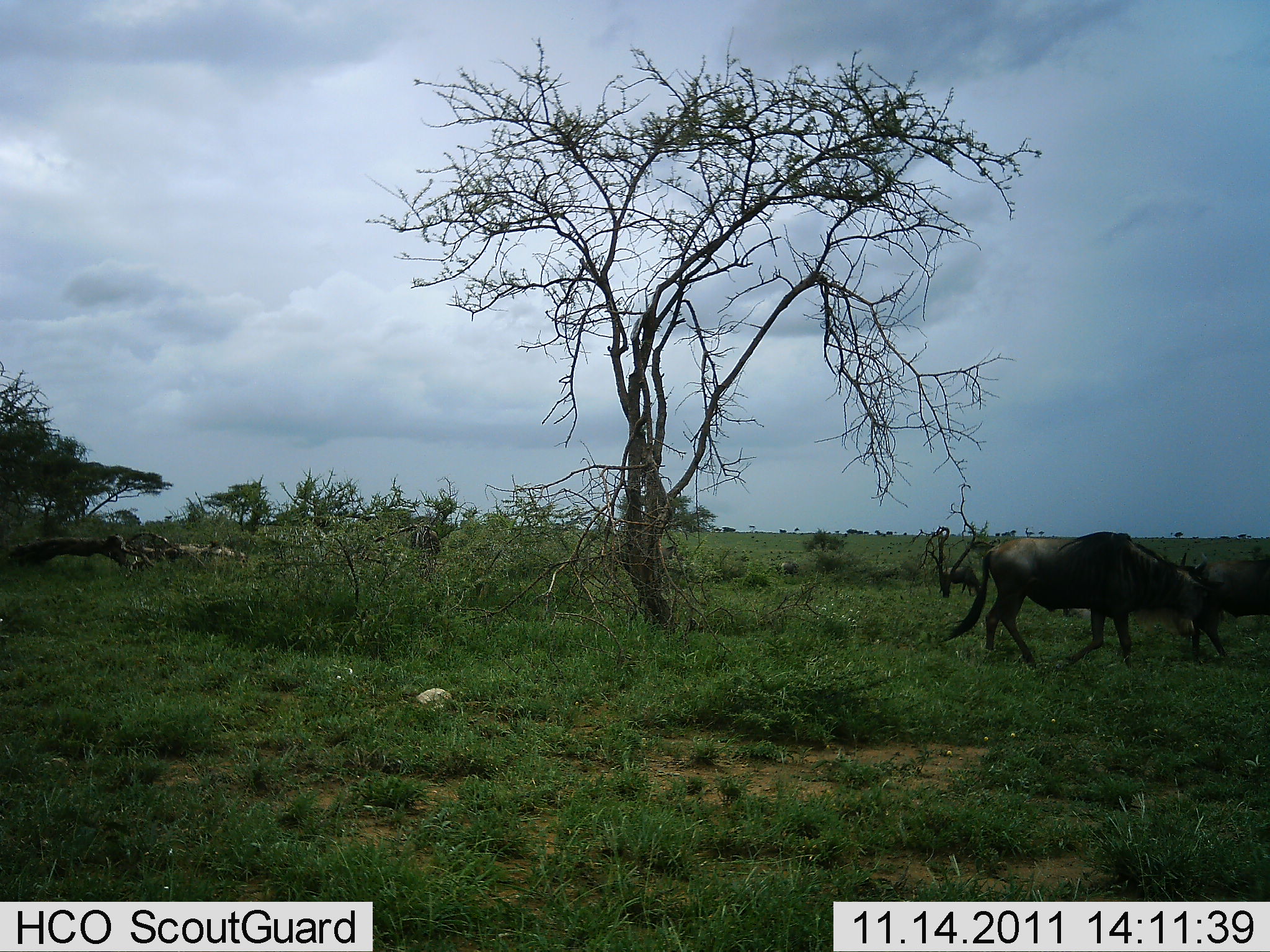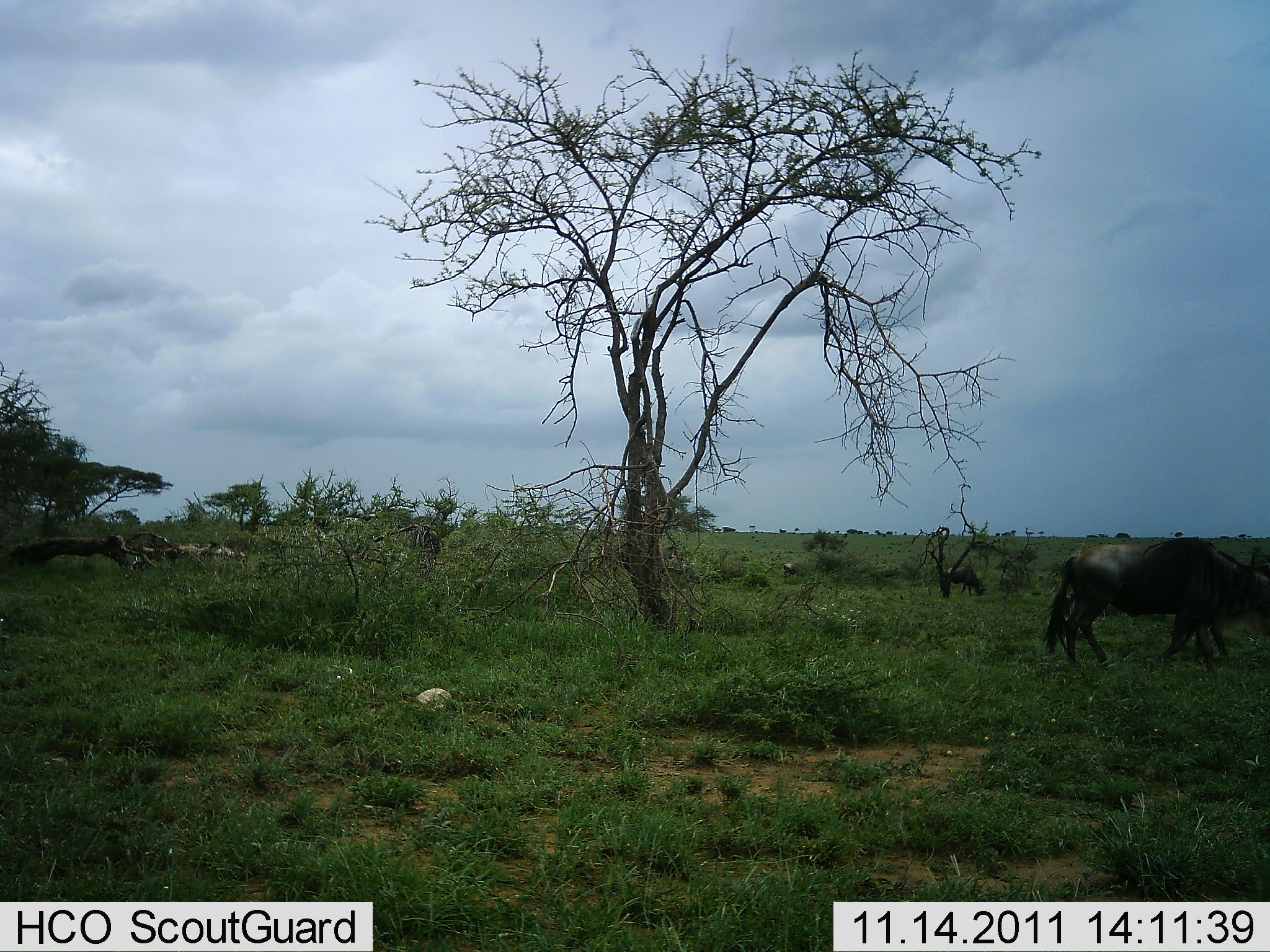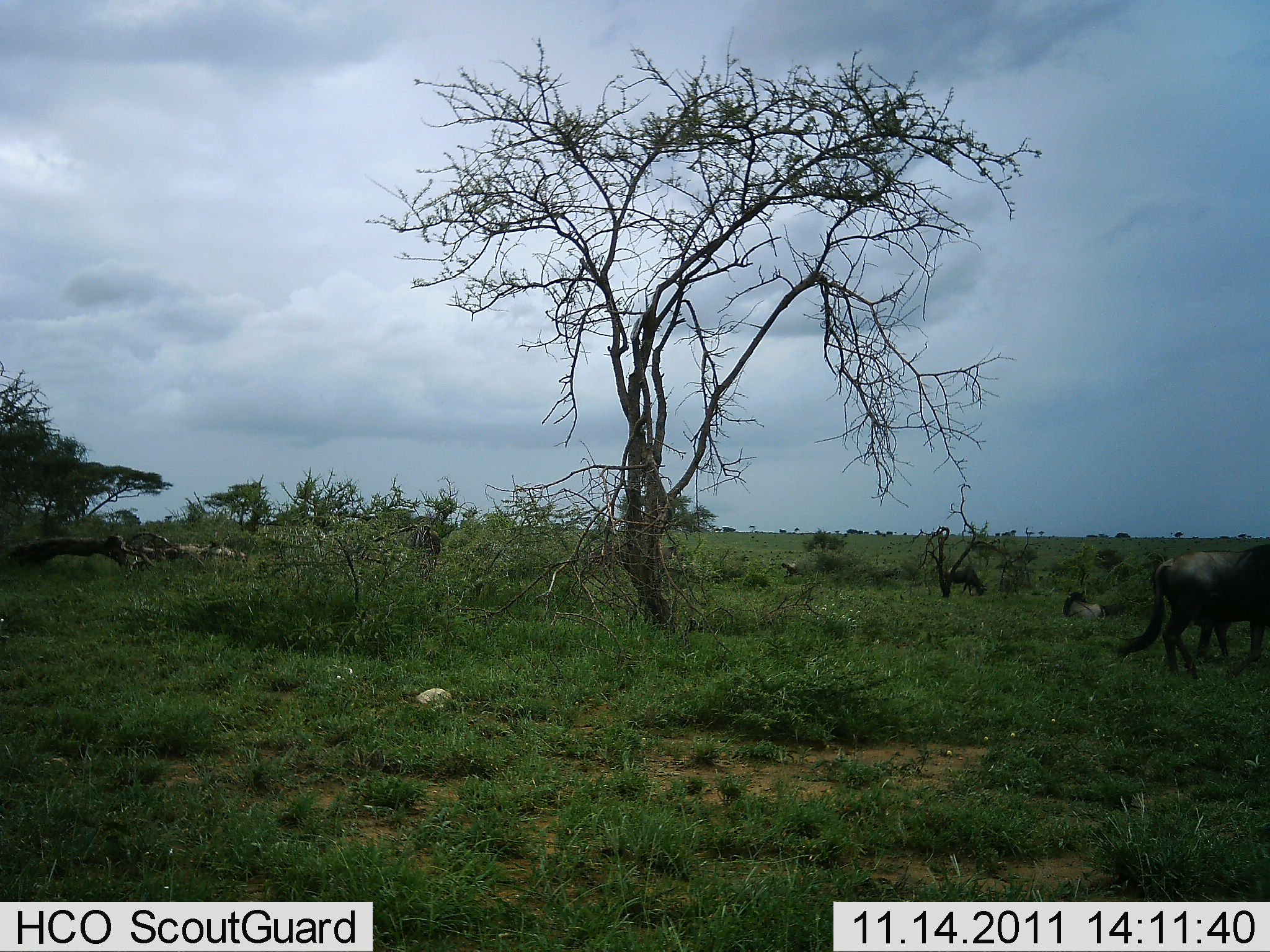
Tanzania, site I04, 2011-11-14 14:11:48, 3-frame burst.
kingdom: Animalia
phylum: Chordata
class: Mammalia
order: Artiodactyla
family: Bovidae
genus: Connochaetes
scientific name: Connochaetes taurinus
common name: blue wildebeest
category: wildebeest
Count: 2.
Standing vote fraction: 33%.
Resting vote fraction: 27%.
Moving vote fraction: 100%.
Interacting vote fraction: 0%.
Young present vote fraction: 0%.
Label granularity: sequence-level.